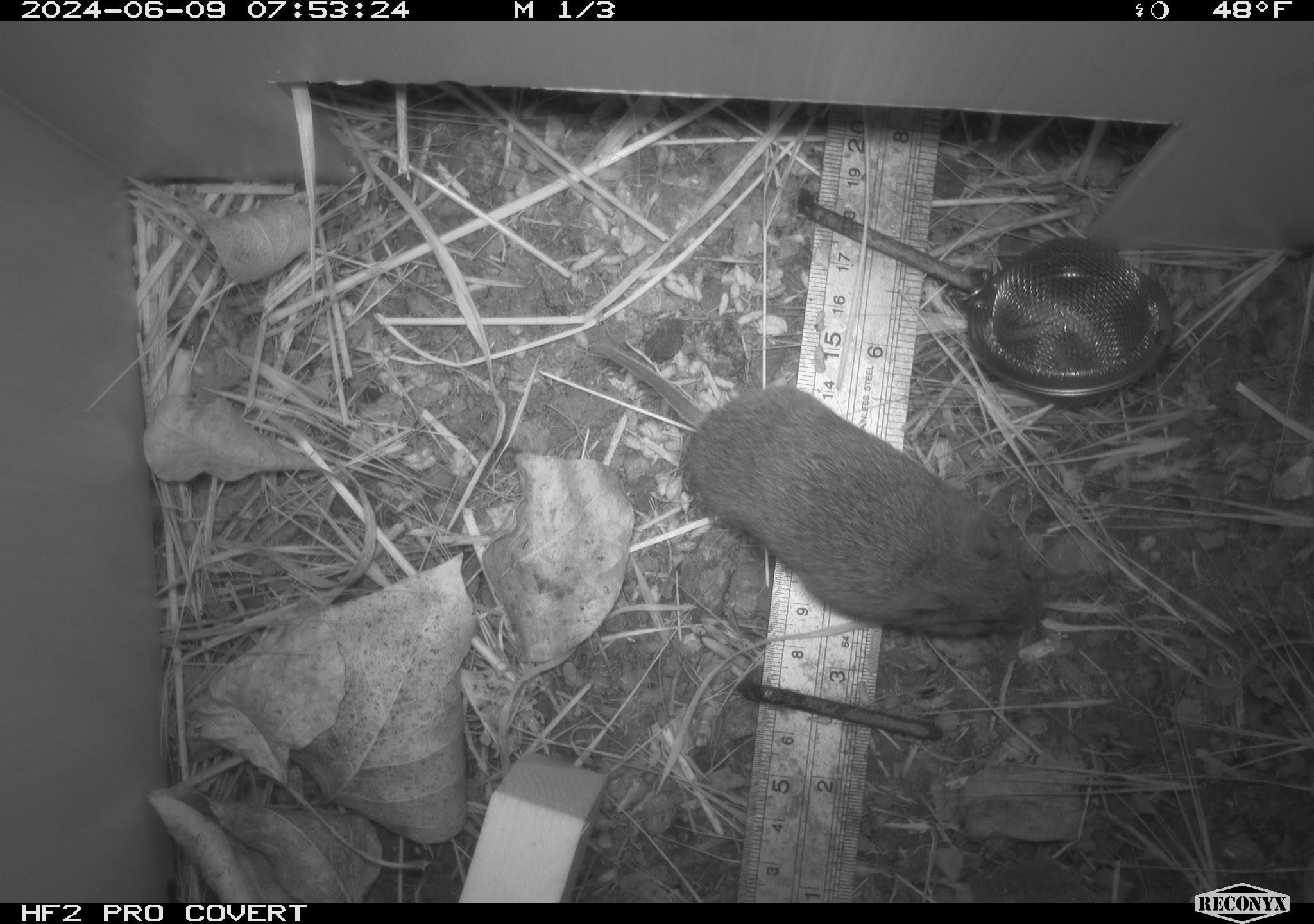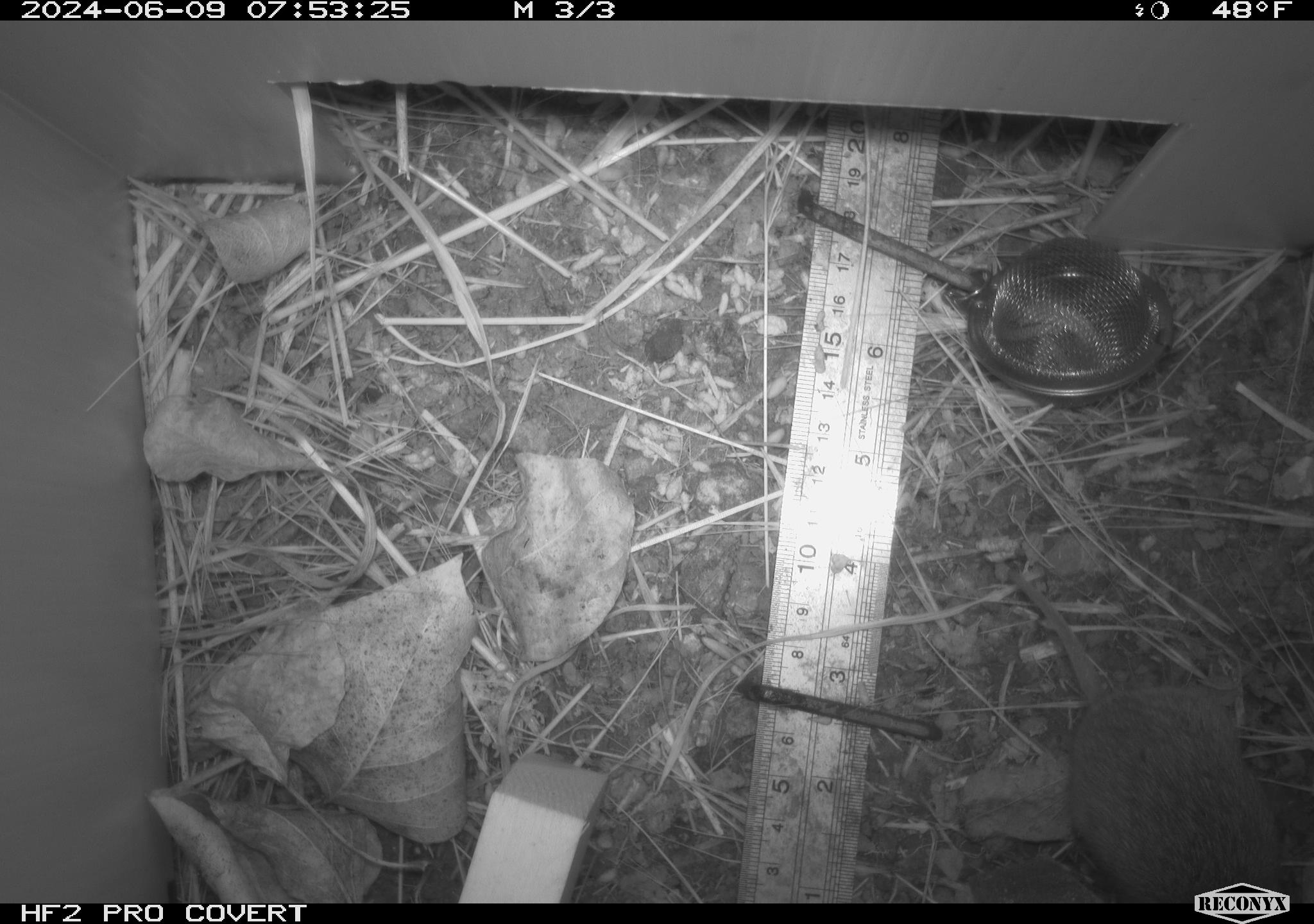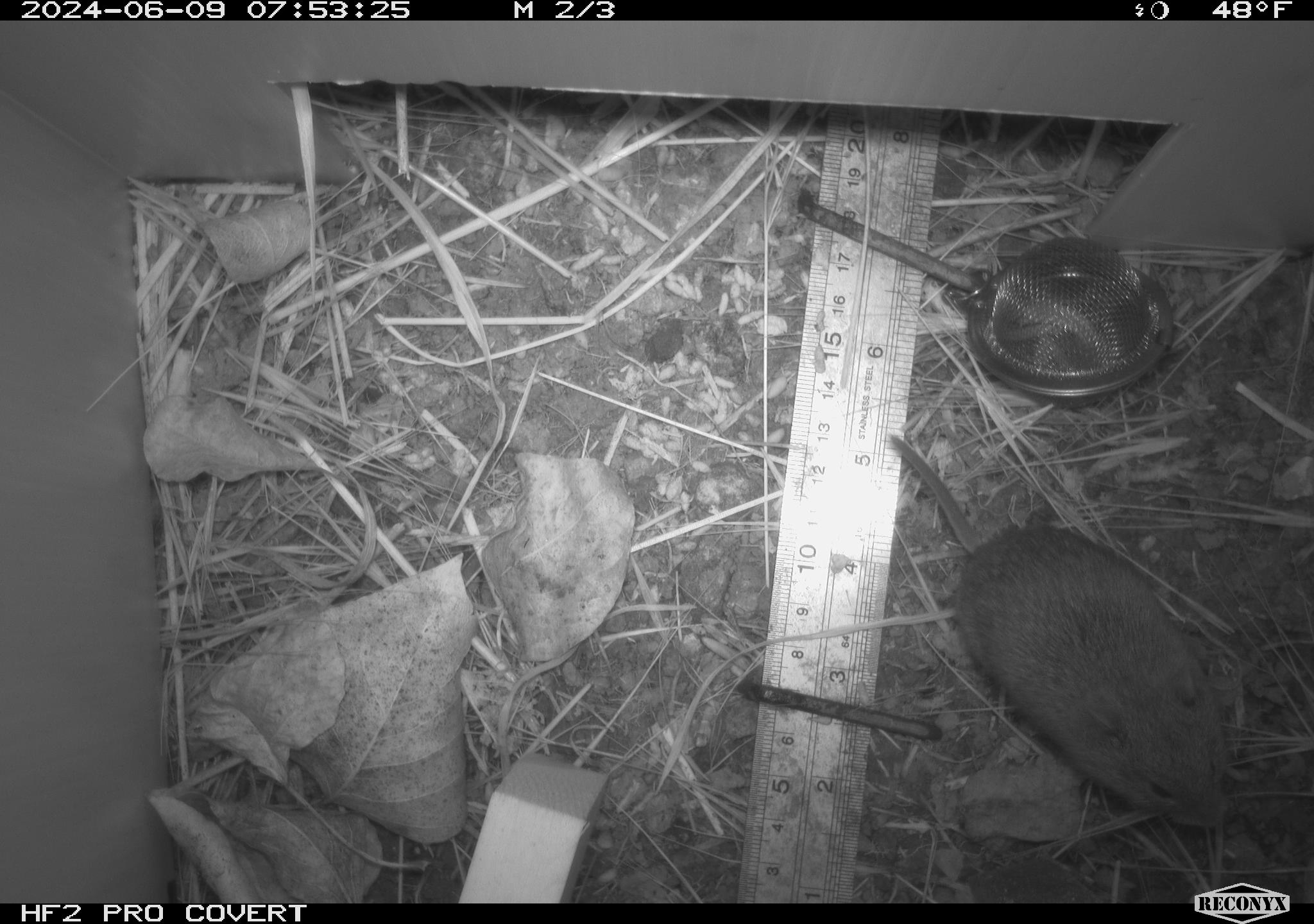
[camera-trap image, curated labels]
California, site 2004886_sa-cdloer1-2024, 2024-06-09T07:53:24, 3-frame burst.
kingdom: Animalia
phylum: Chordata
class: Mammalia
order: Rodentia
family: Cricetidae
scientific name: Arvicolinae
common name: voles, lemmings, and muskrats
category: arvicolinae subfamily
Arvicolinae subfamily (voles, lemmings, and muskrats) (Arvicolinae).